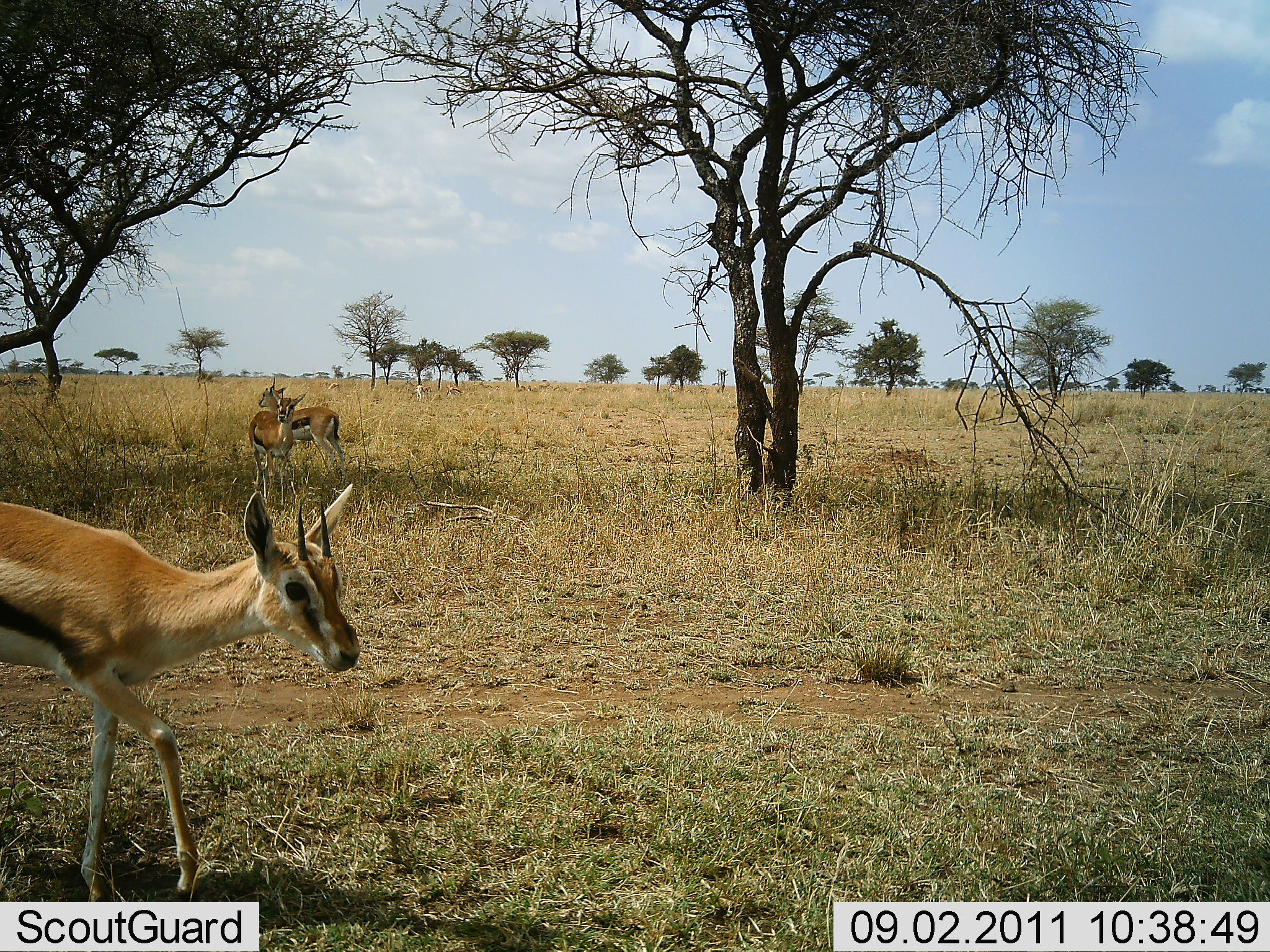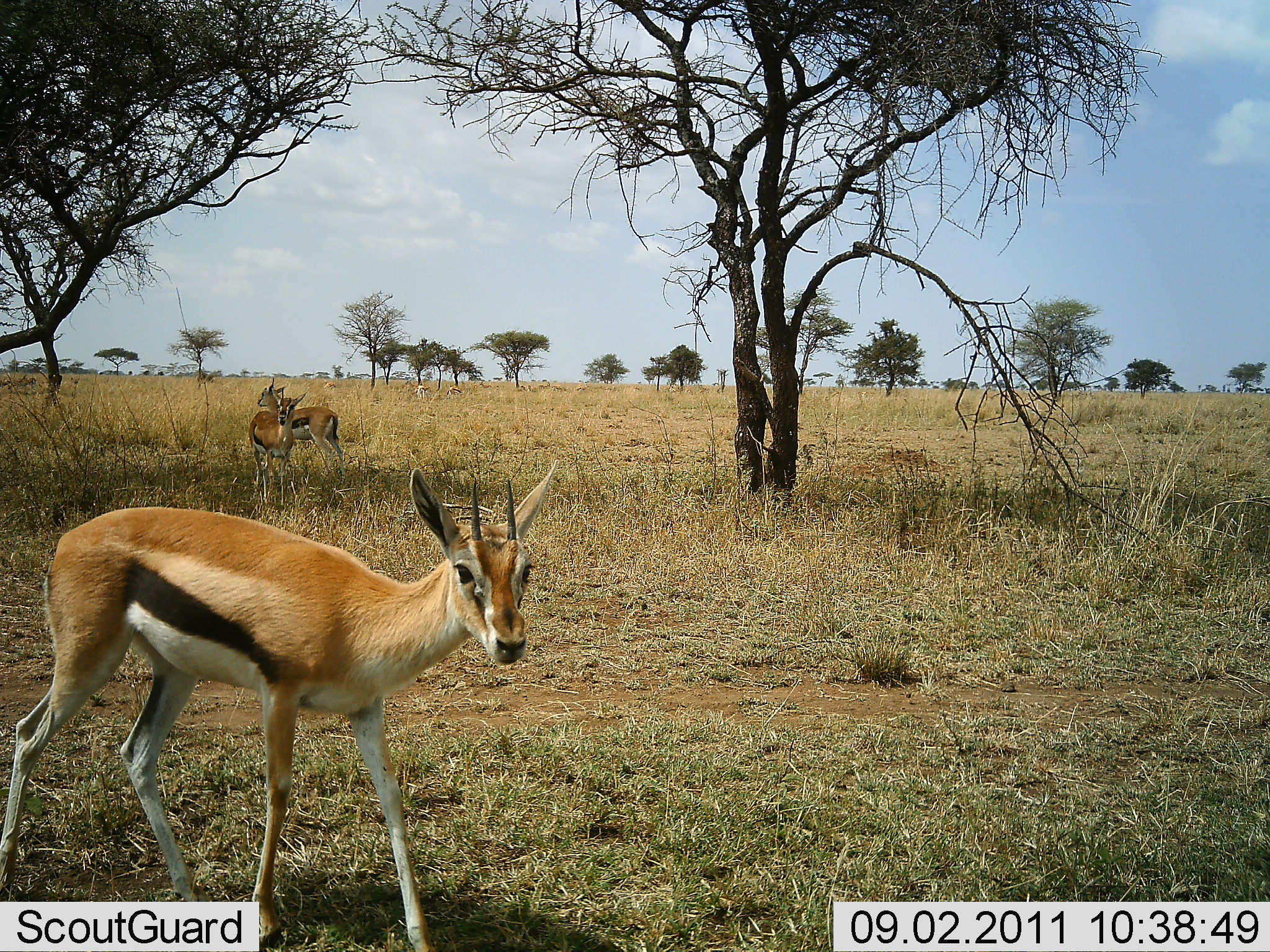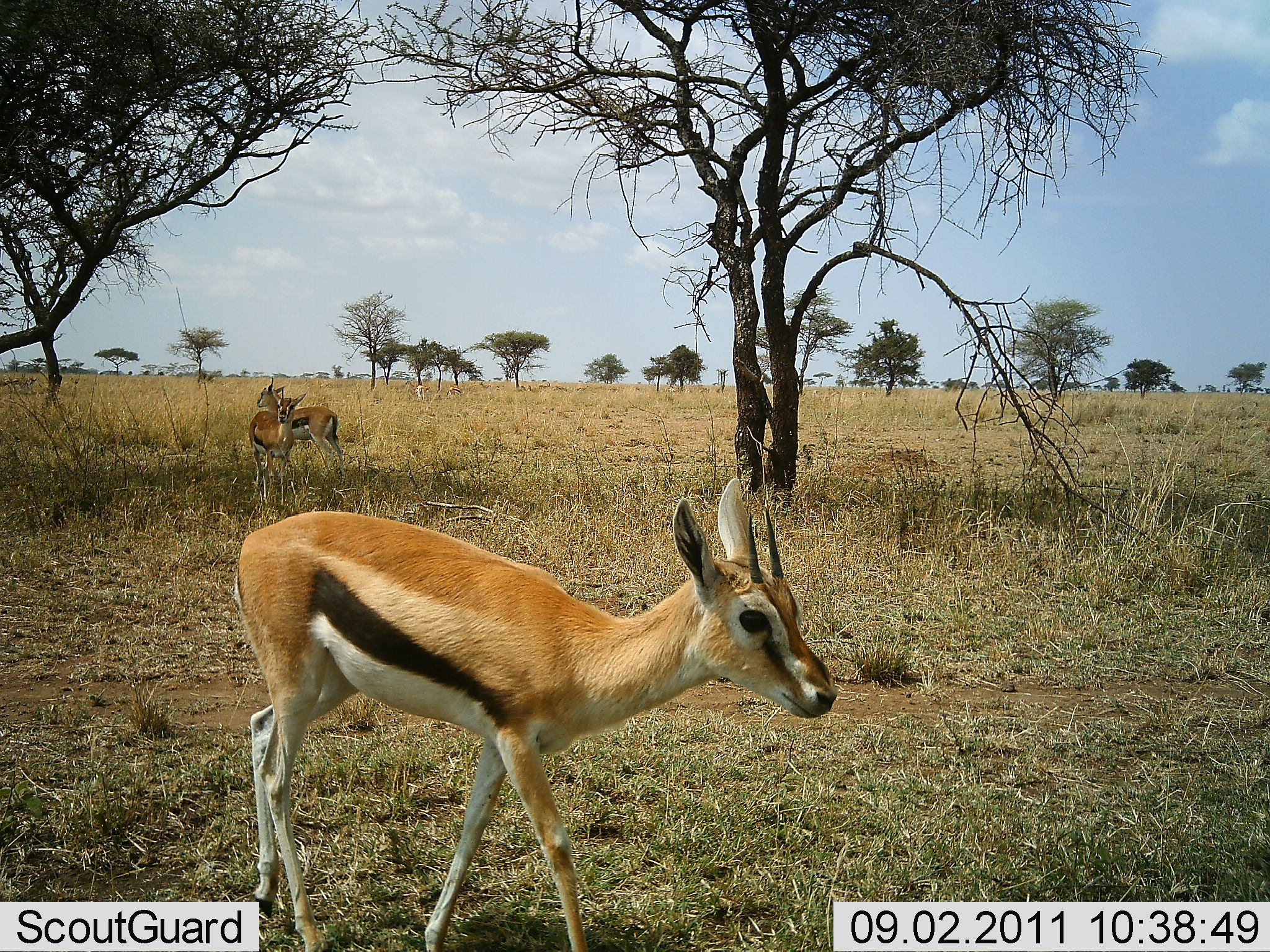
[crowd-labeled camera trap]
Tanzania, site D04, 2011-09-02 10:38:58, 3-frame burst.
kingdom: Animalia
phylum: Chordata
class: Mammalia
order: Artiodactyla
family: Bovidae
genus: Eudorcas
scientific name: Eudorcas thomsonii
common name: thomson's gazelle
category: gazellethomsons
Gazellethomsons (thomson's gazelle) (Eudorcas thomsonii), count 3. Behavior (volunteer vote fractions): standing 82%, resting 9%, moving 100%, interacting 0%. Young present (vote fraction): 0%. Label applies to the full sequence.